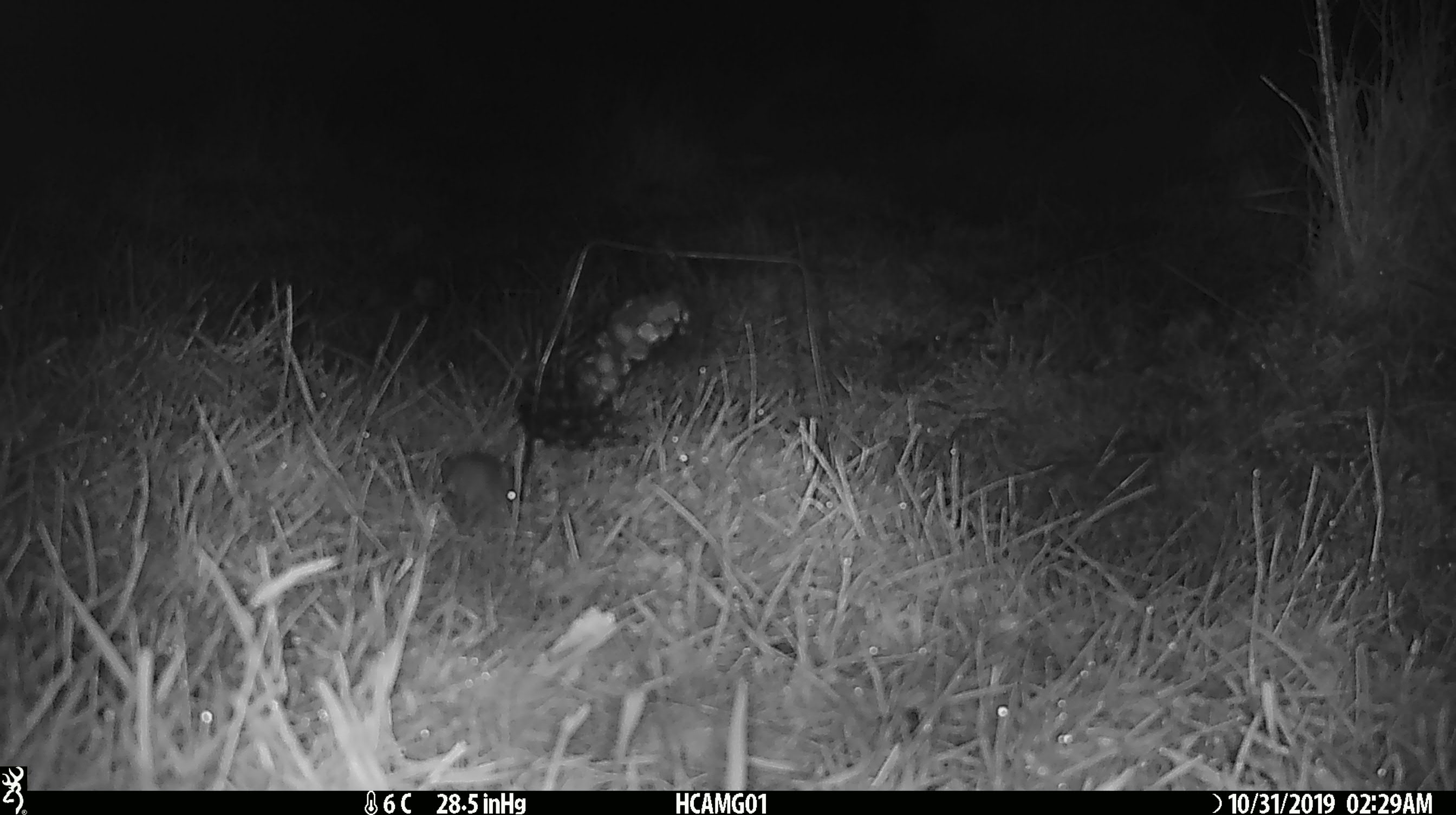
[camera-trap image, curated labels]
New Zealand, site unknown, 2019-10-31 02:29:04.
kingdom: Animalia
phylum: Chordata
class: Mammalia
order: Rodentia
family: Muridae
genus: Mus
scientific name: Mus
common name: mouse